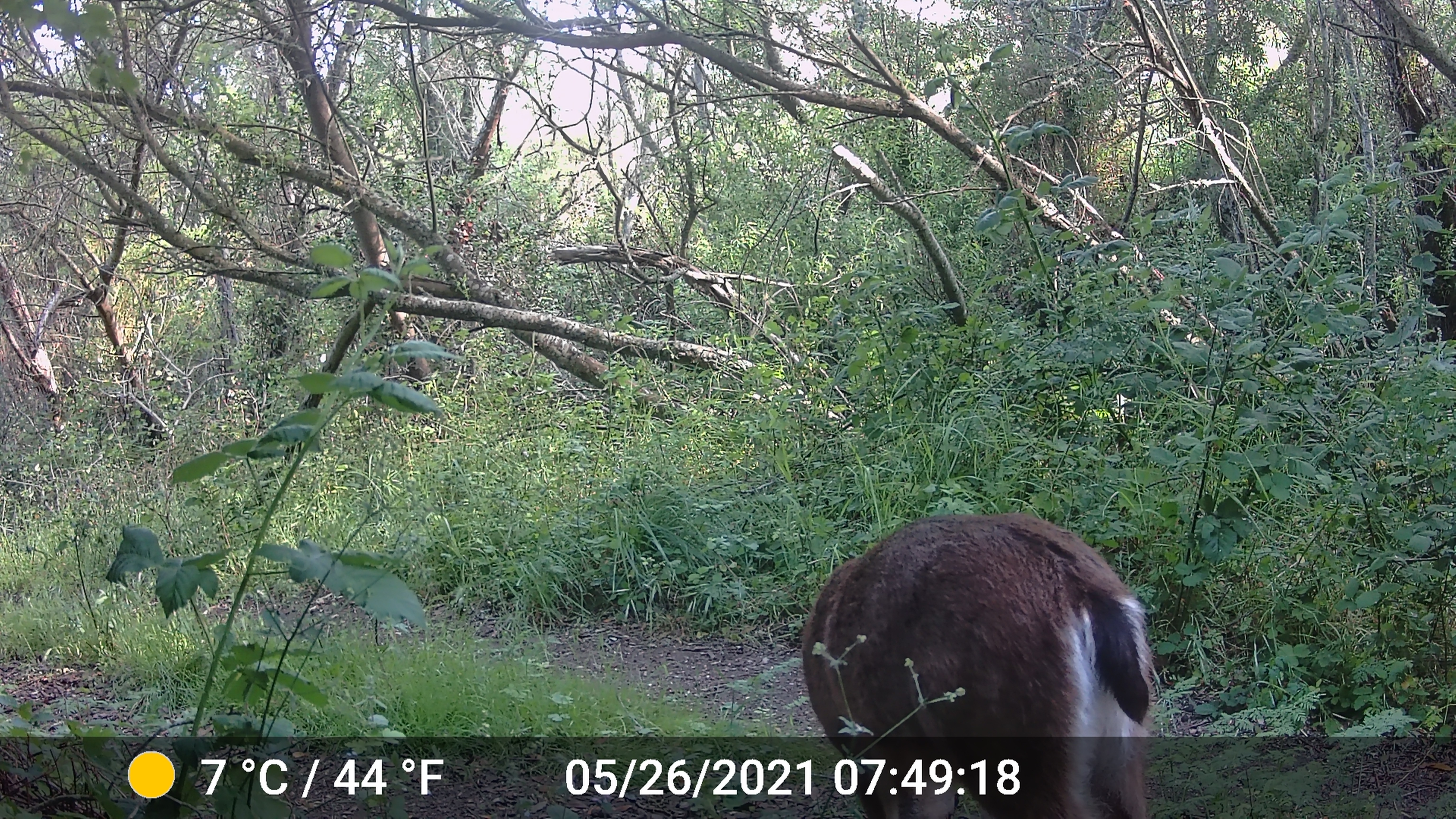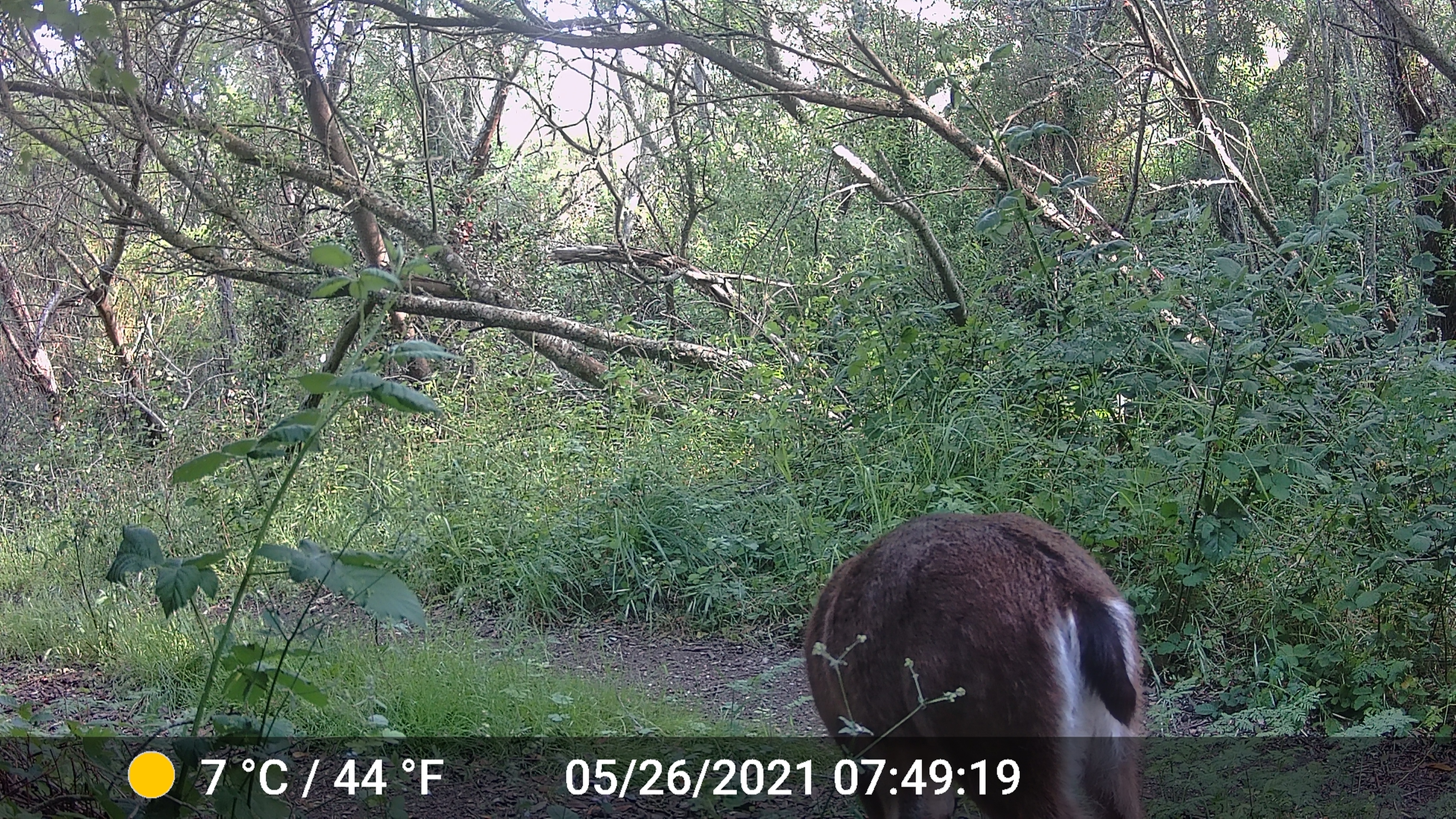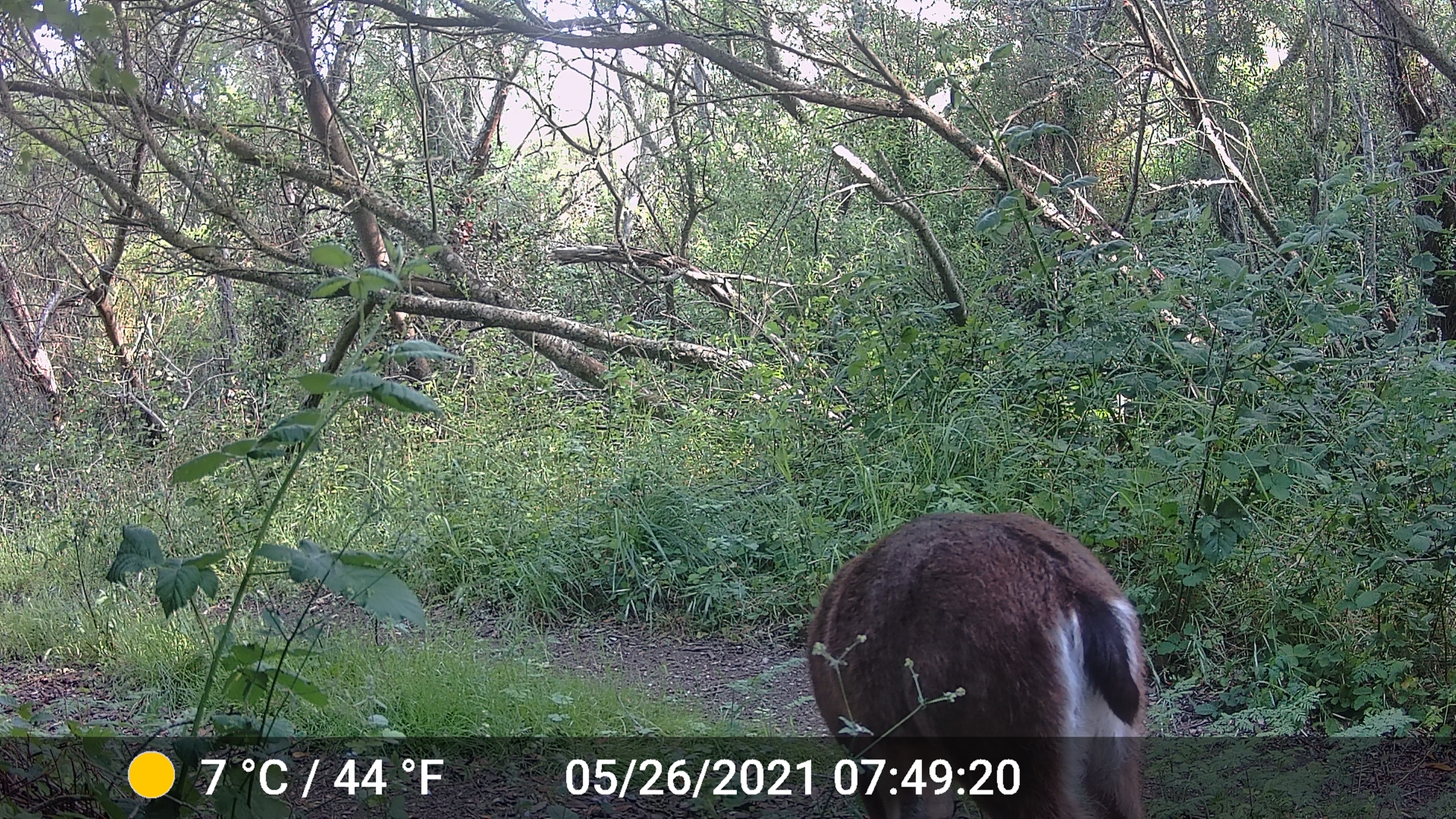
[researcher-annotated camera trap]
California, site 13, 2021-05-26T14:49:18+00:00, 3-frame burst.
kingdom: Animalia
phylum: Chordata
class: Mammalia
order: Artiodactyla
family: Cervidae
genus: Odocoileus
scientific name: Odocoileus hemionus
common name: mule deer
Mule deer (Odocoileus hemionus).